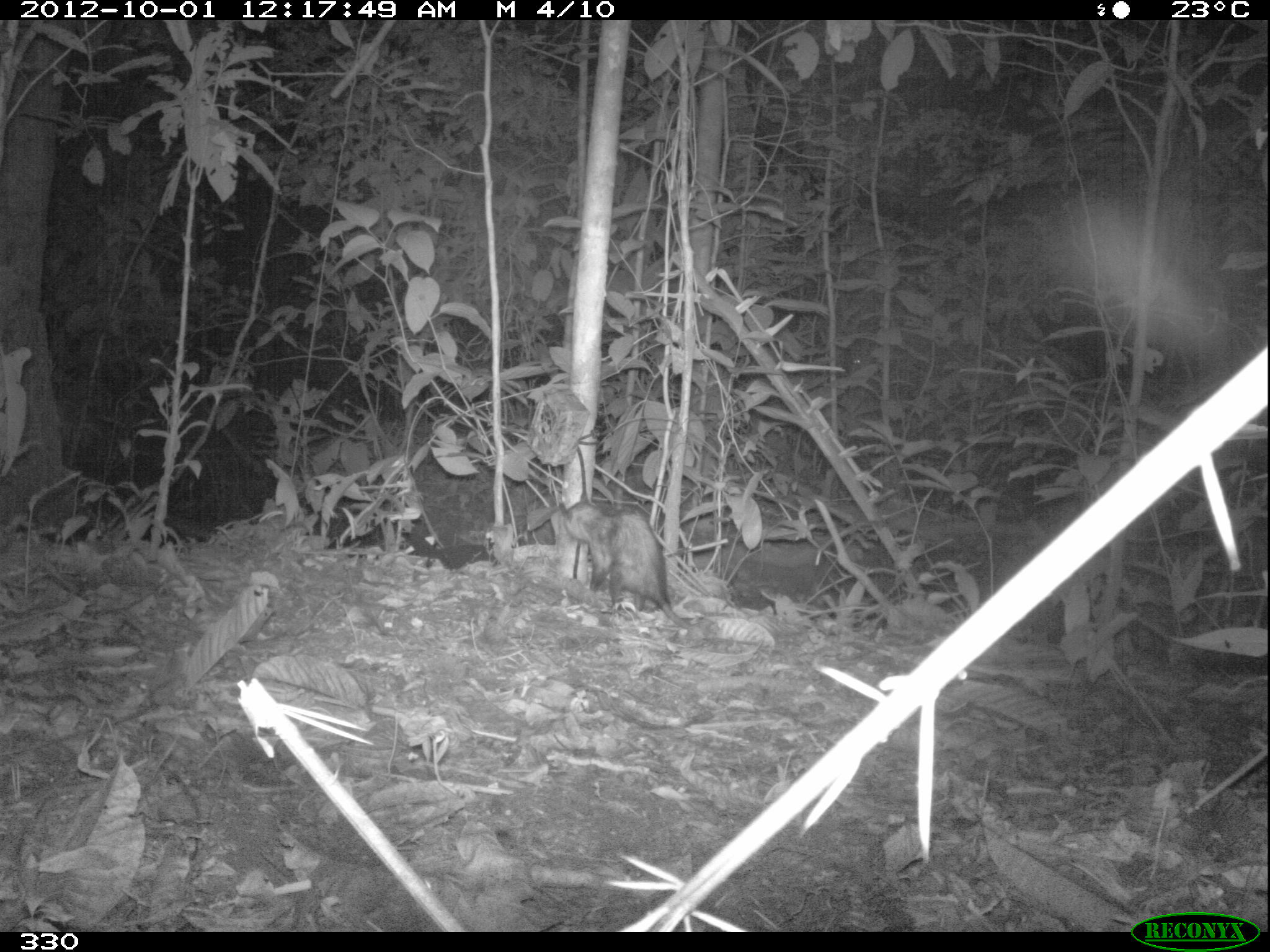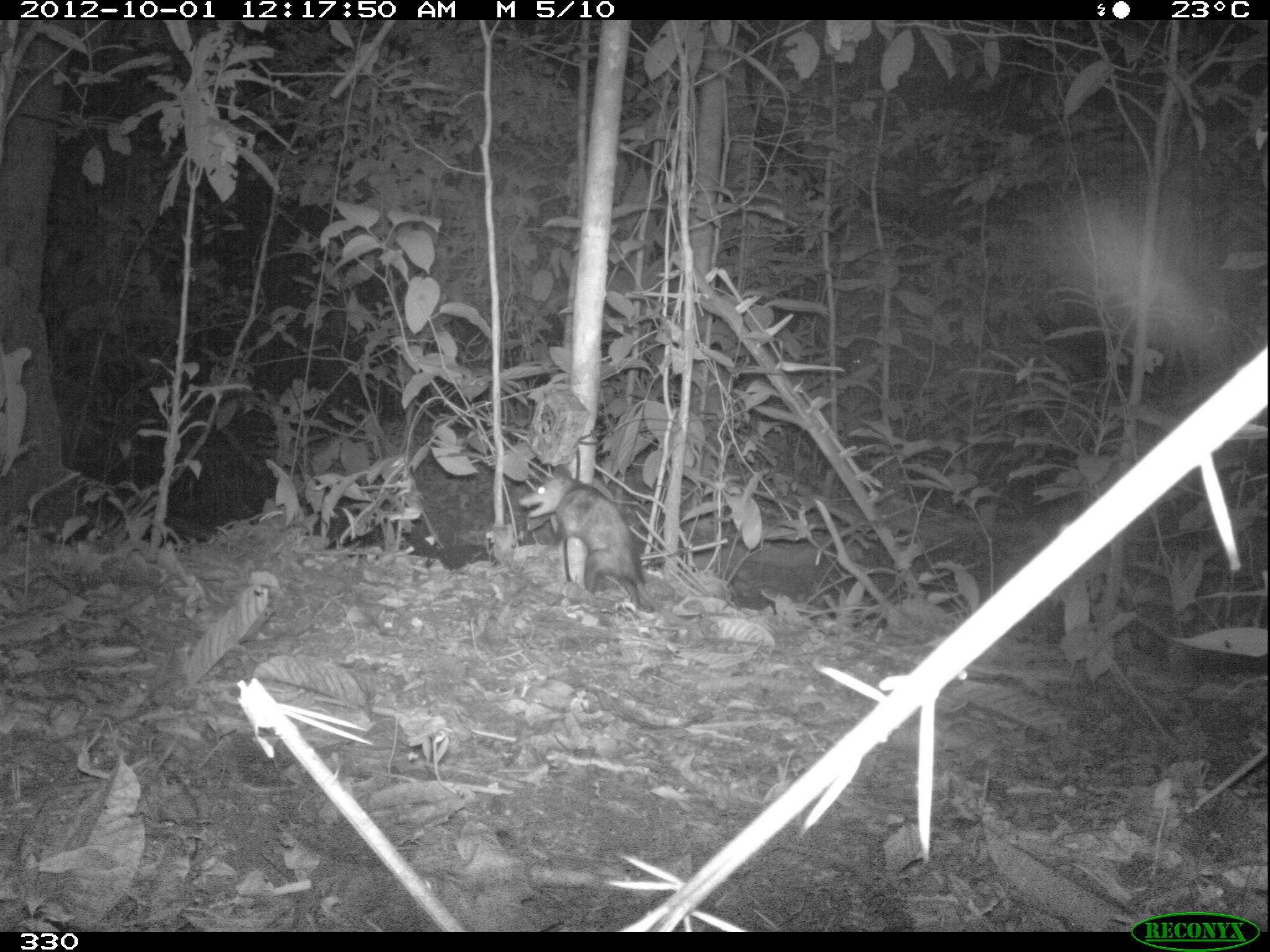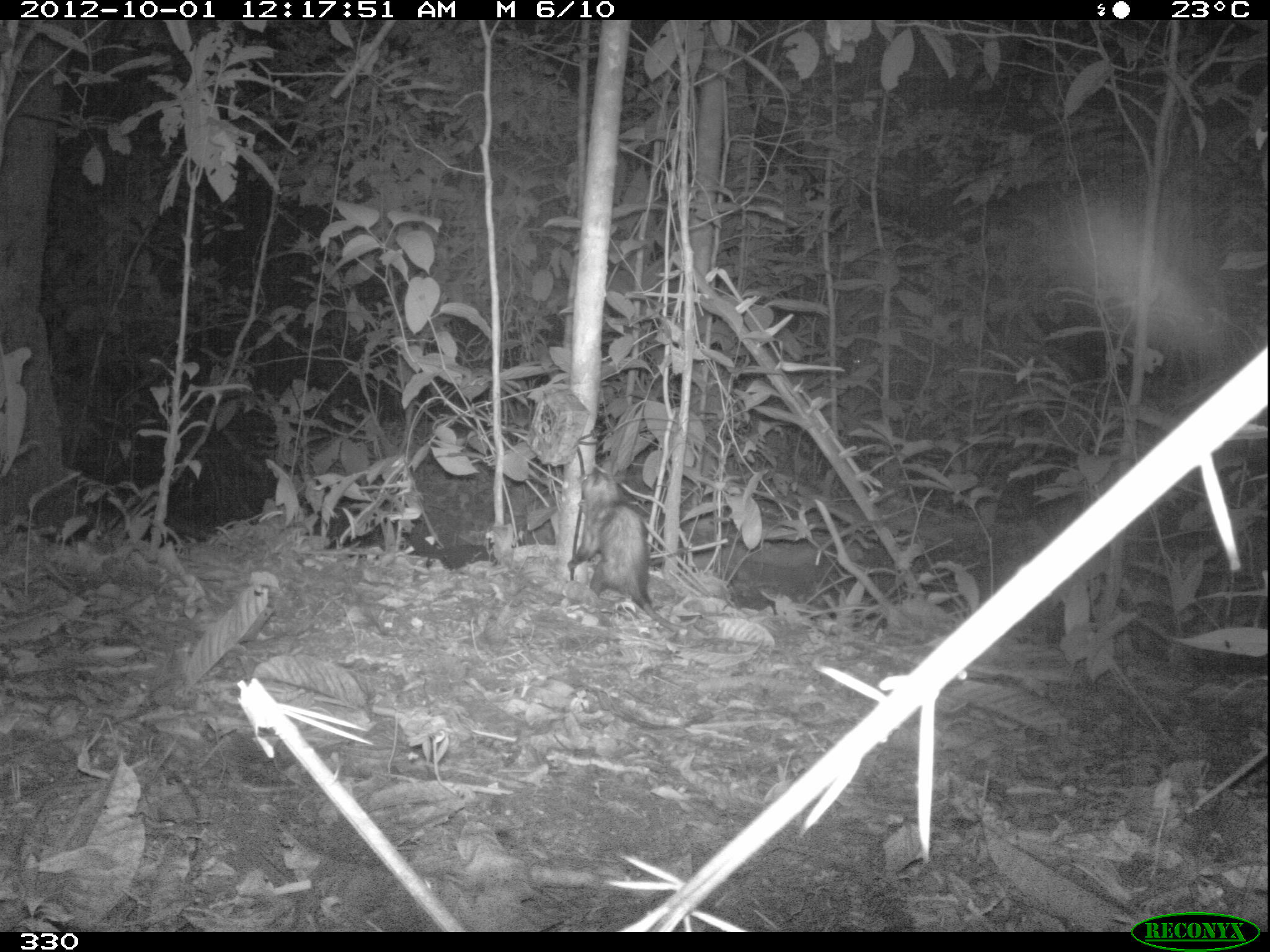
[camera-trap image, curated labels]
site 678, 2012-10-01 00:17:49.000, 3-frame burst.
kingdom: Animalia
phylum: Chordata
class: Mammalia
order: Didelphimorphia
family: Didelphidae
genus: Didelphis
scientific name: Didelphis marsupialis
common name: southern opossum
Didelphis marsupialis (southern opossum).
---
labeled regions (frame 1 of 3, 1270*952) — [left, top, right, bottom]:
didelphis marsupialis: [558, 489, 700, 631]